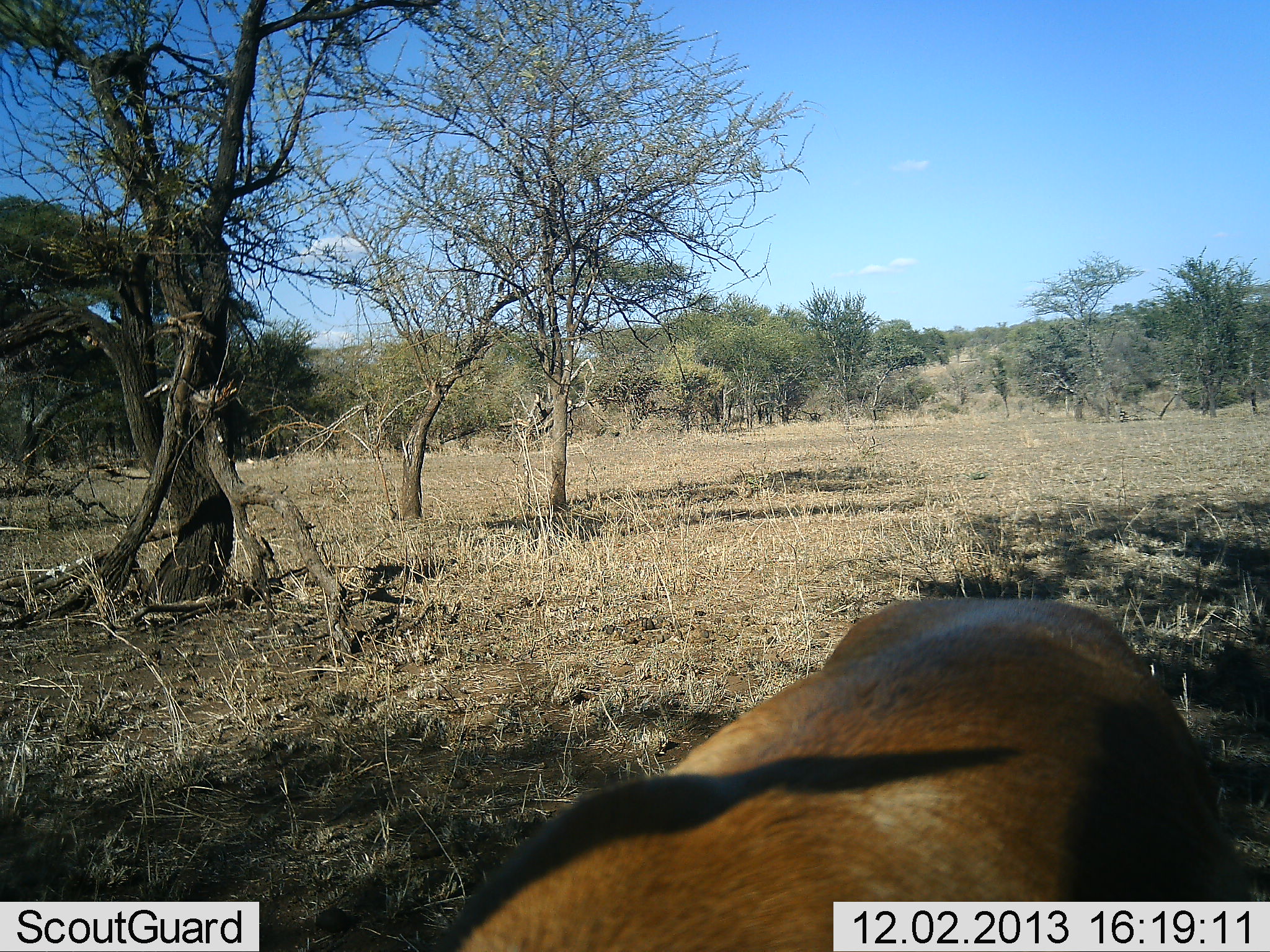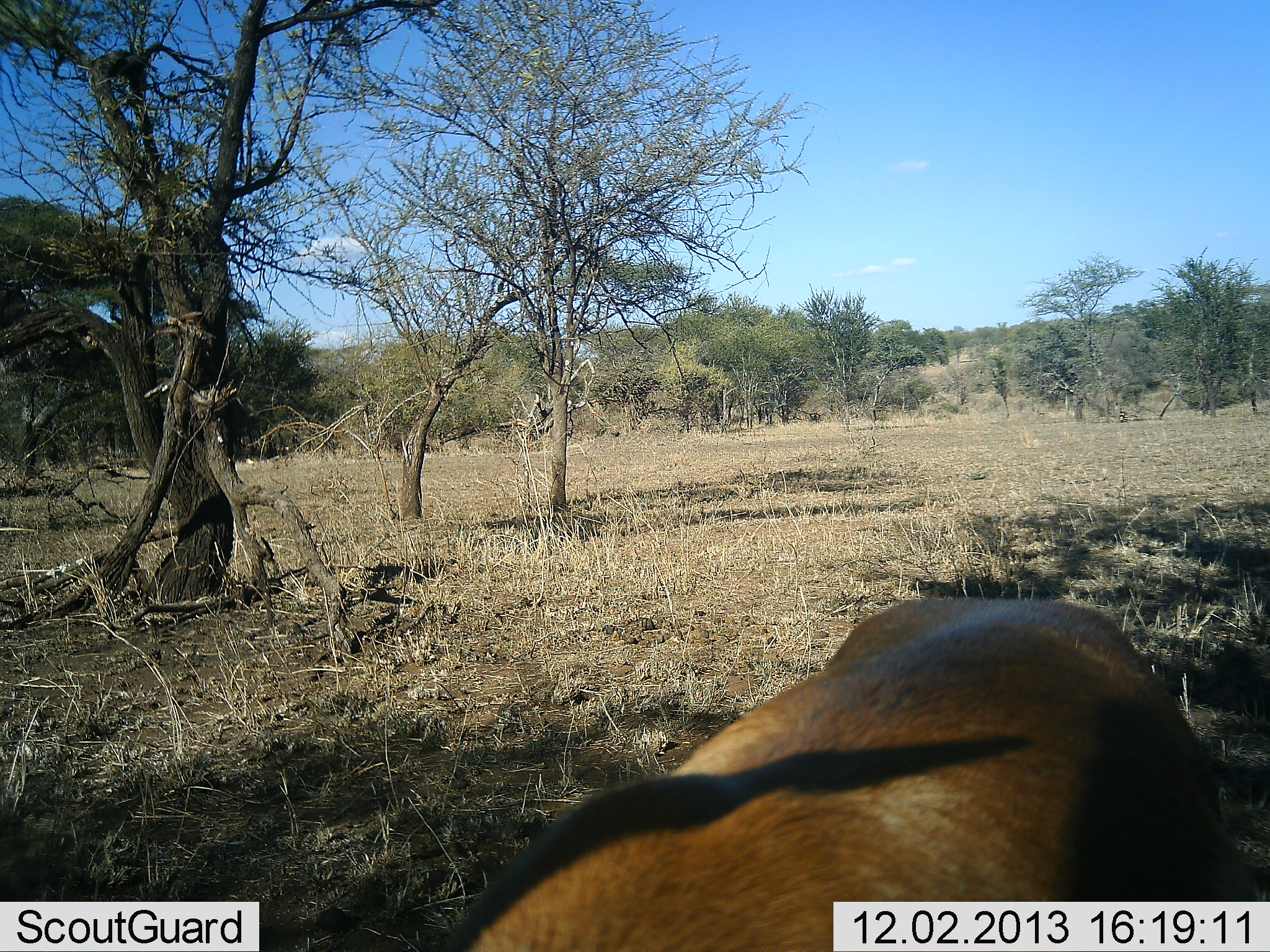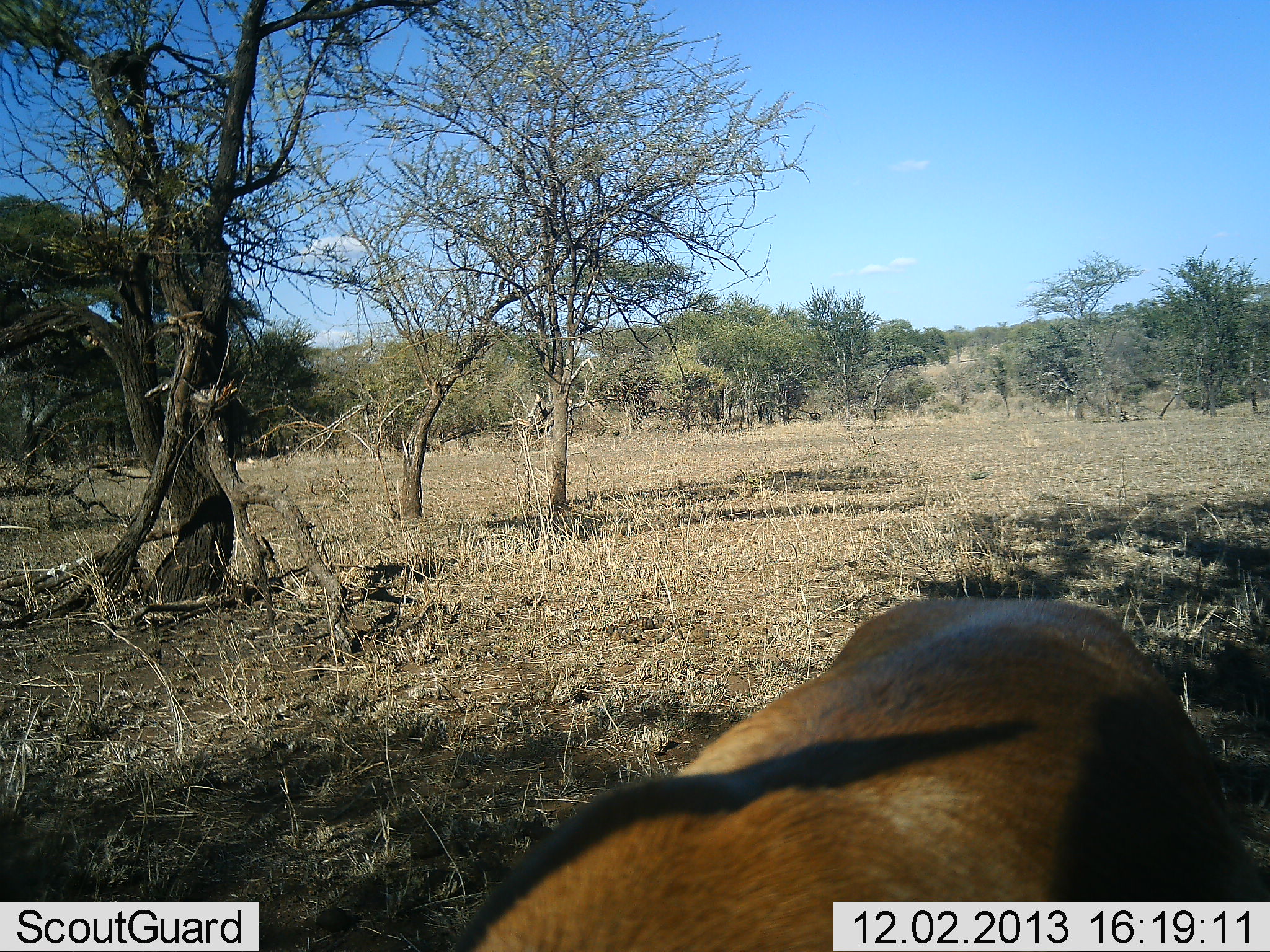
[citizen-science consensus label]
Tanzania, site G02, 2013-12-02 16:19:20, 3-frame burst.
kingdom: Animalia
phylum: Chordata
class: Mammalia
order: Artiodactyla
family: Bovidae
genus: Aepyceros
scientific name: Aepyceros melampus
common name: impala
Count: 1.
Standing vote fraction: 71%.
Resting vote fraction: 14%.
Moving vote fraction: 0%.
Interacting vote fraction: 0%.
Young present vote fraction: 0%.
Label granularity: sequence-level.